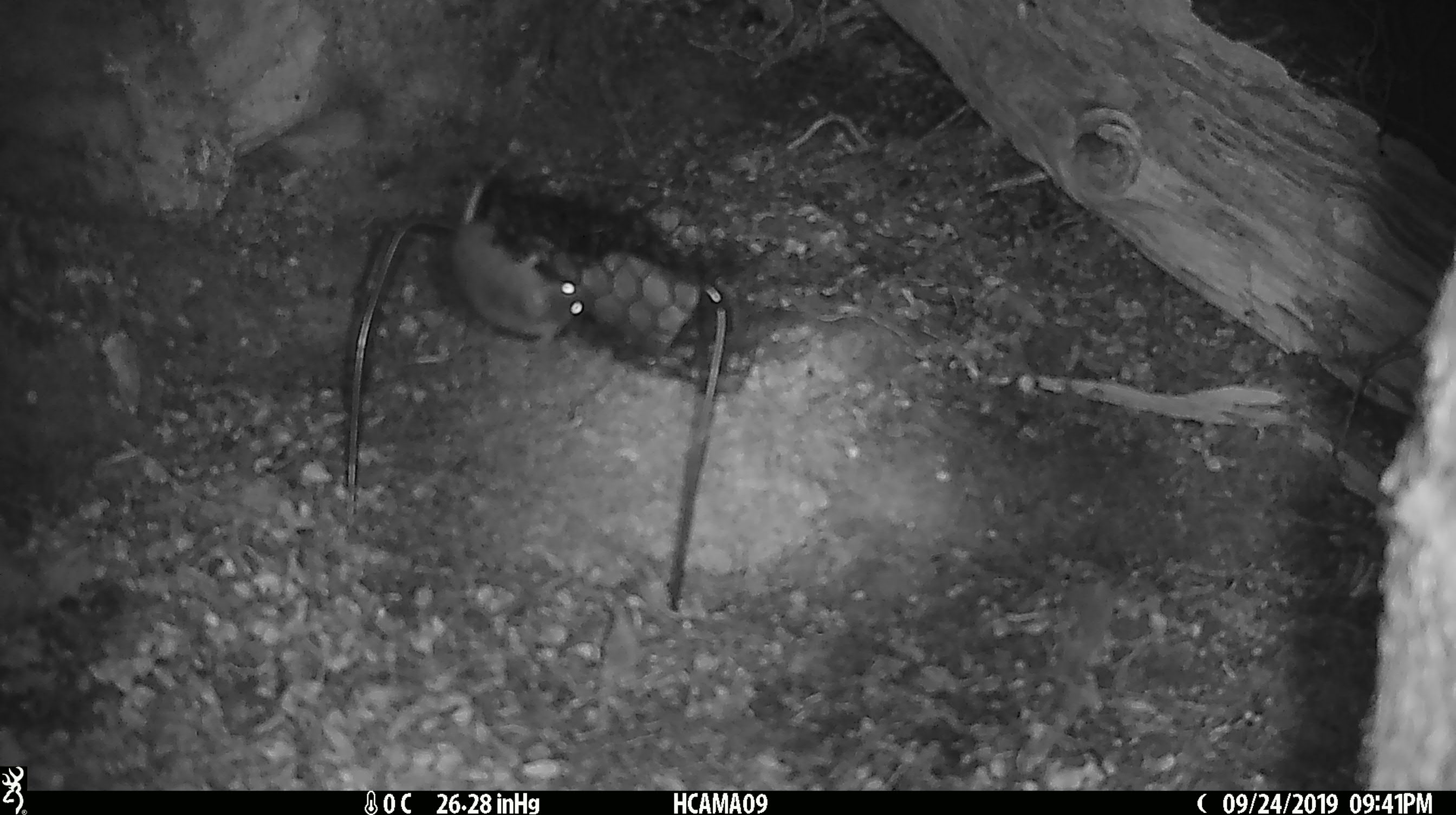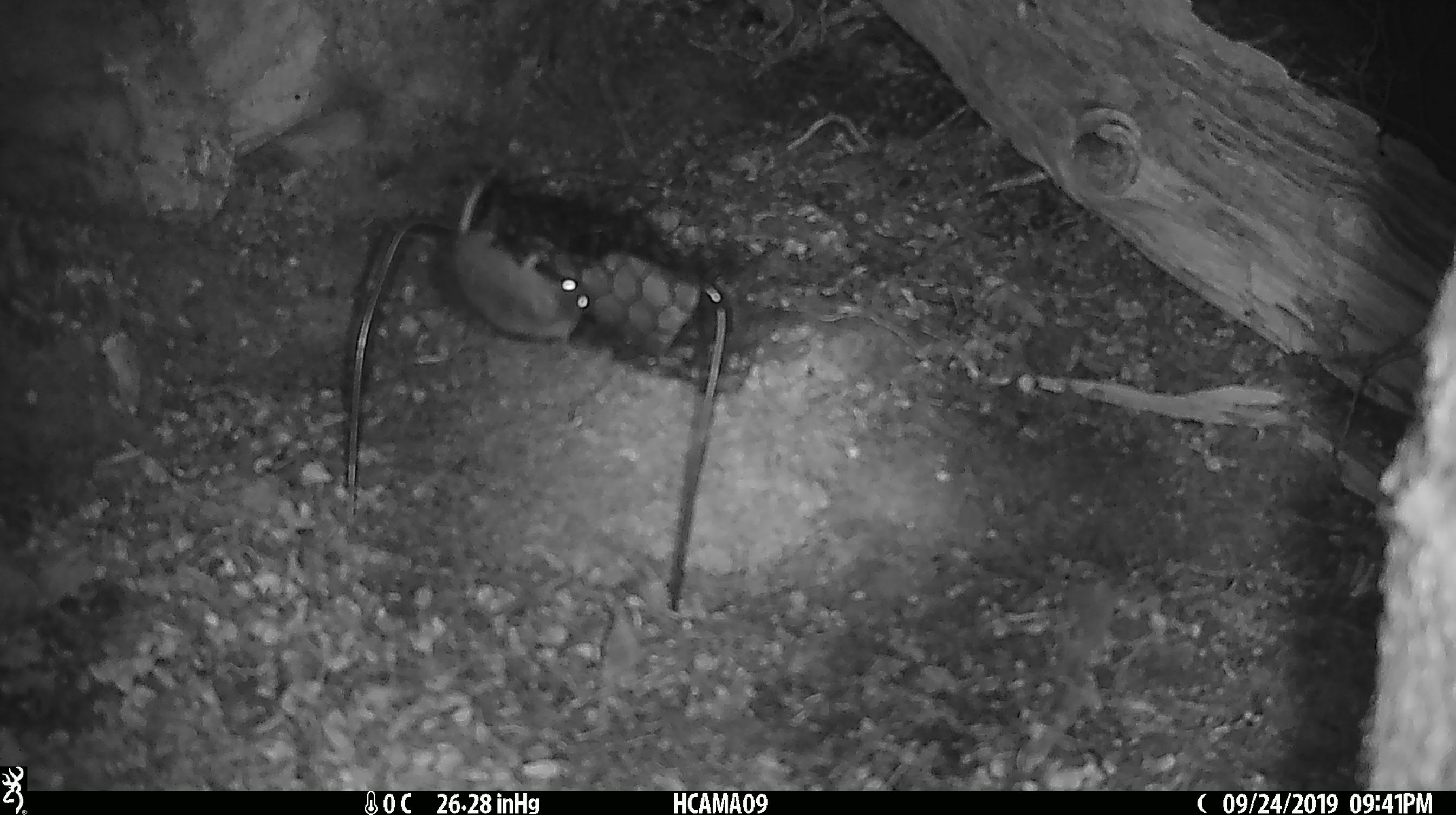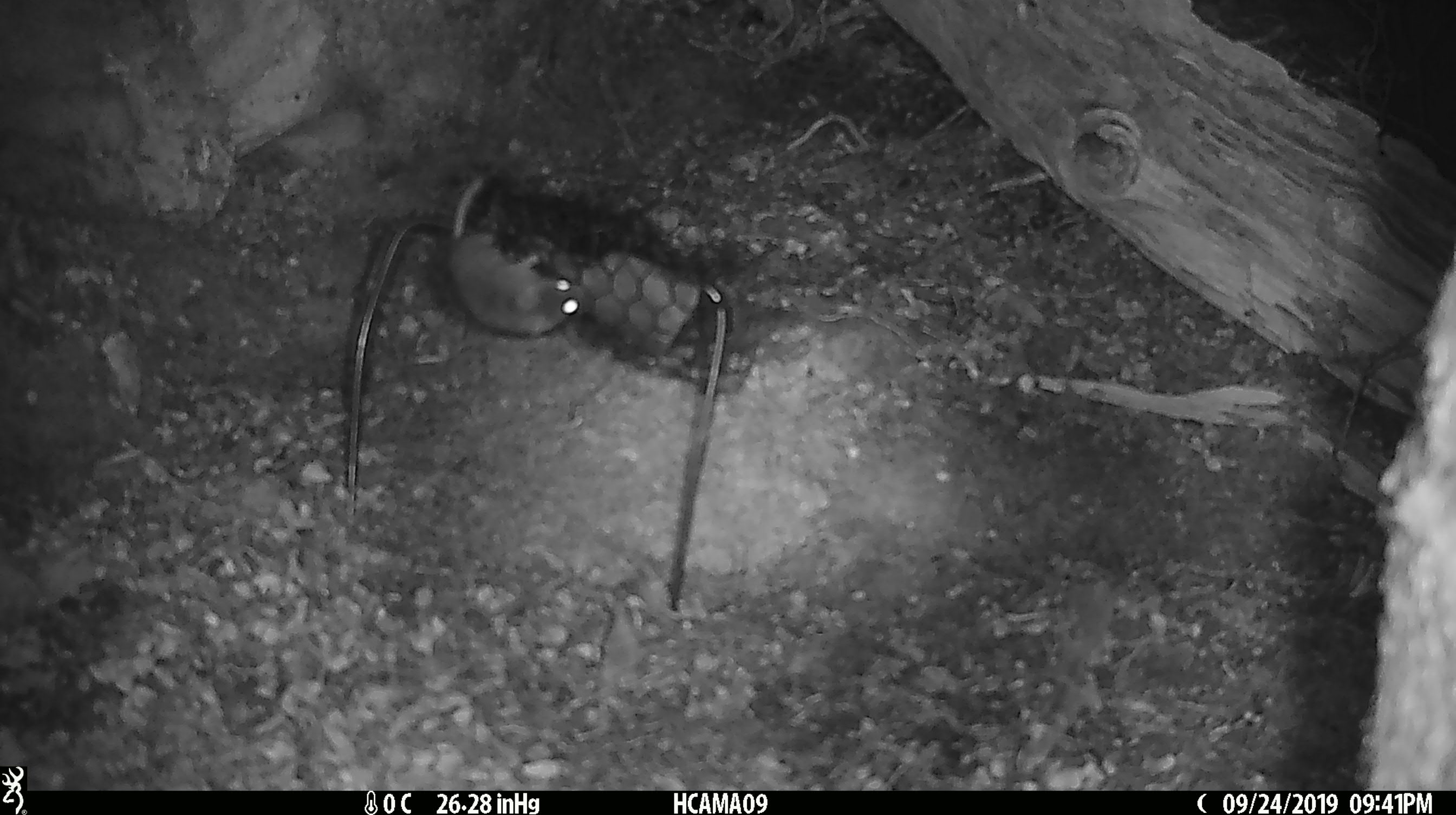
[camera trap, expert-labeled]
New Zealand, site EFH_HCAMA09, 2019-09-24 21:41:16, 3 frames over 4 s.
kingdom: Animalia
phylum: Chordata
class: Mammalia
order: Rodentia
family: Muridae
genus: Mus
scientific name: Mus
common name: mouse